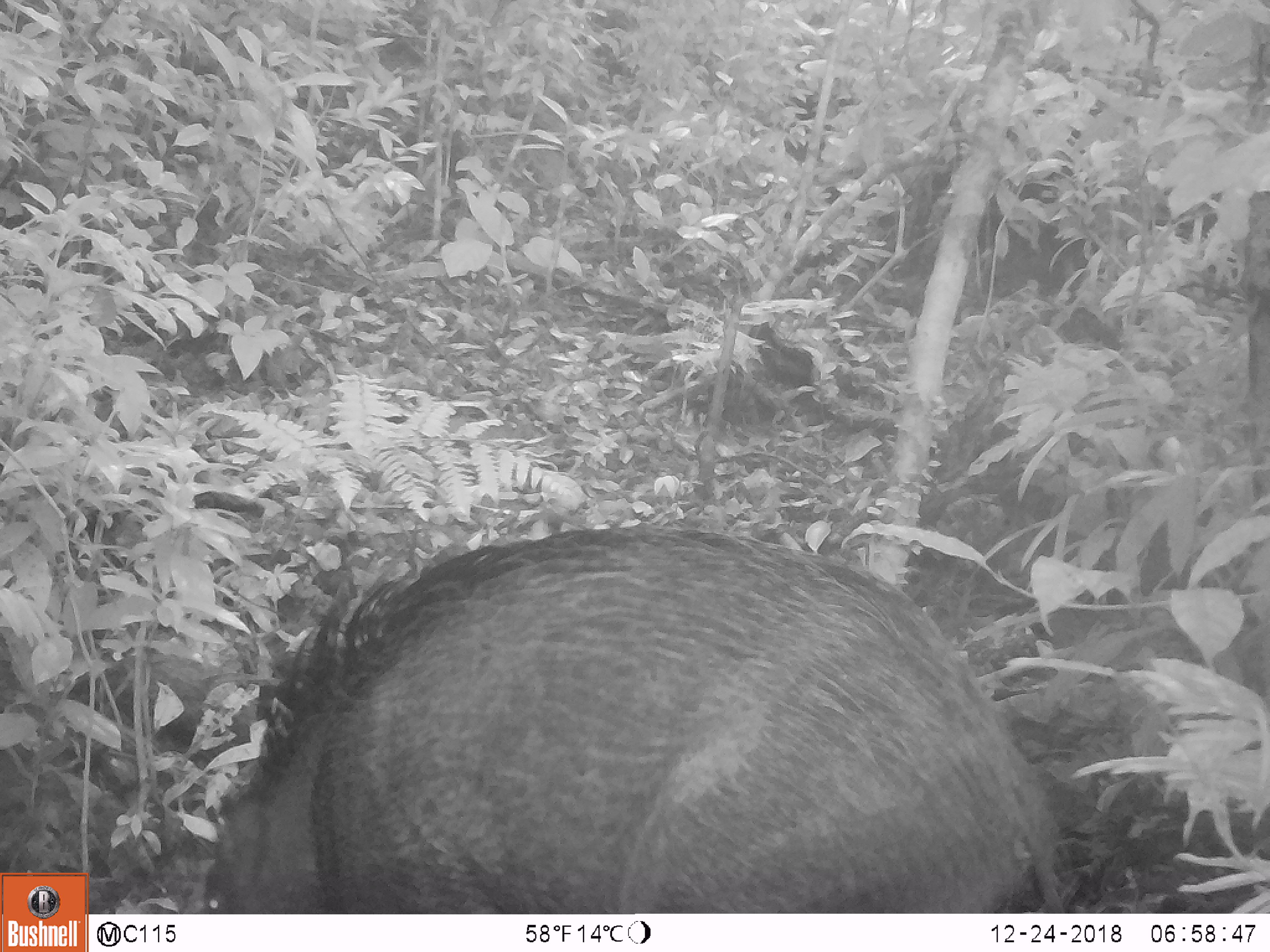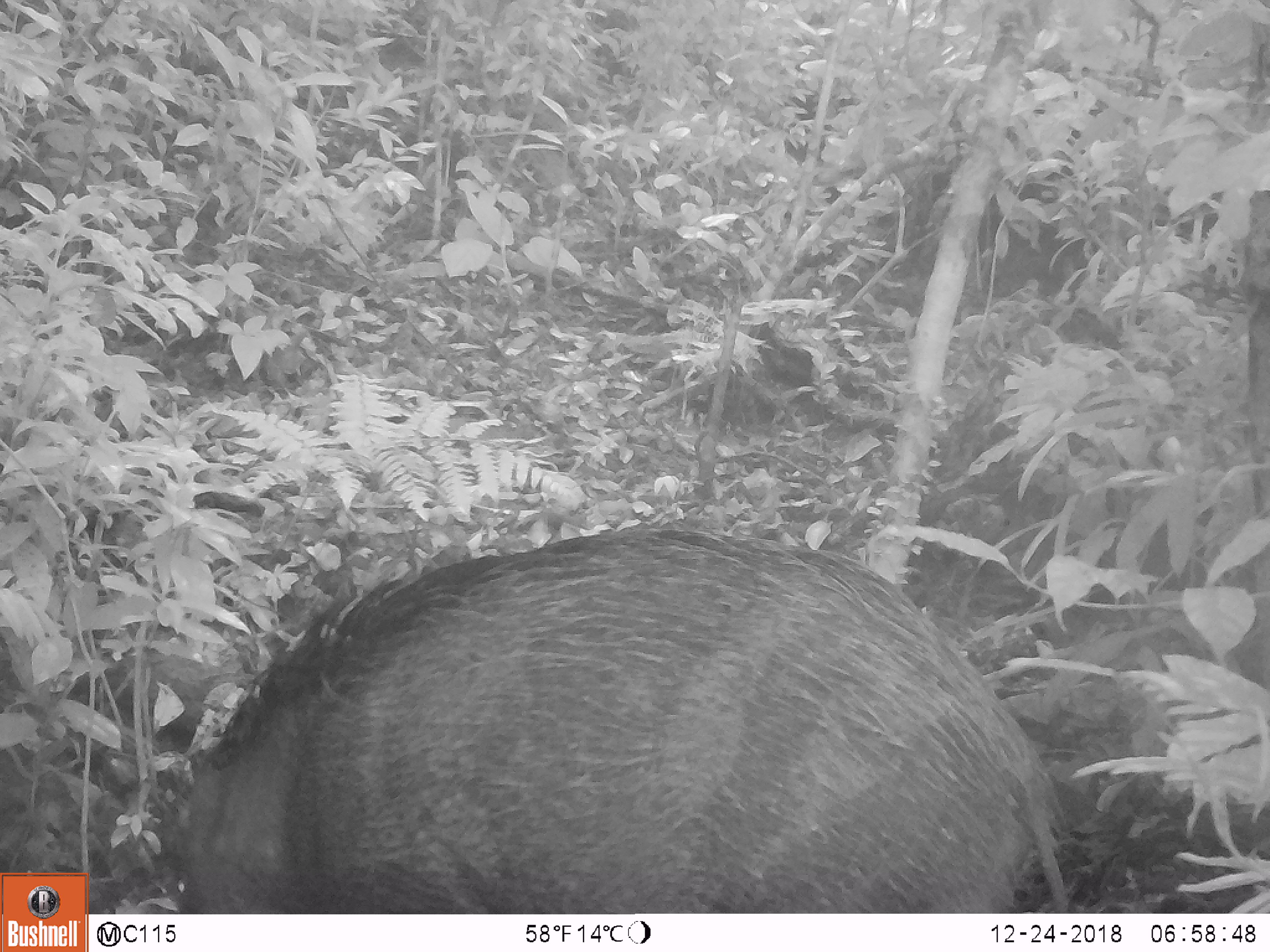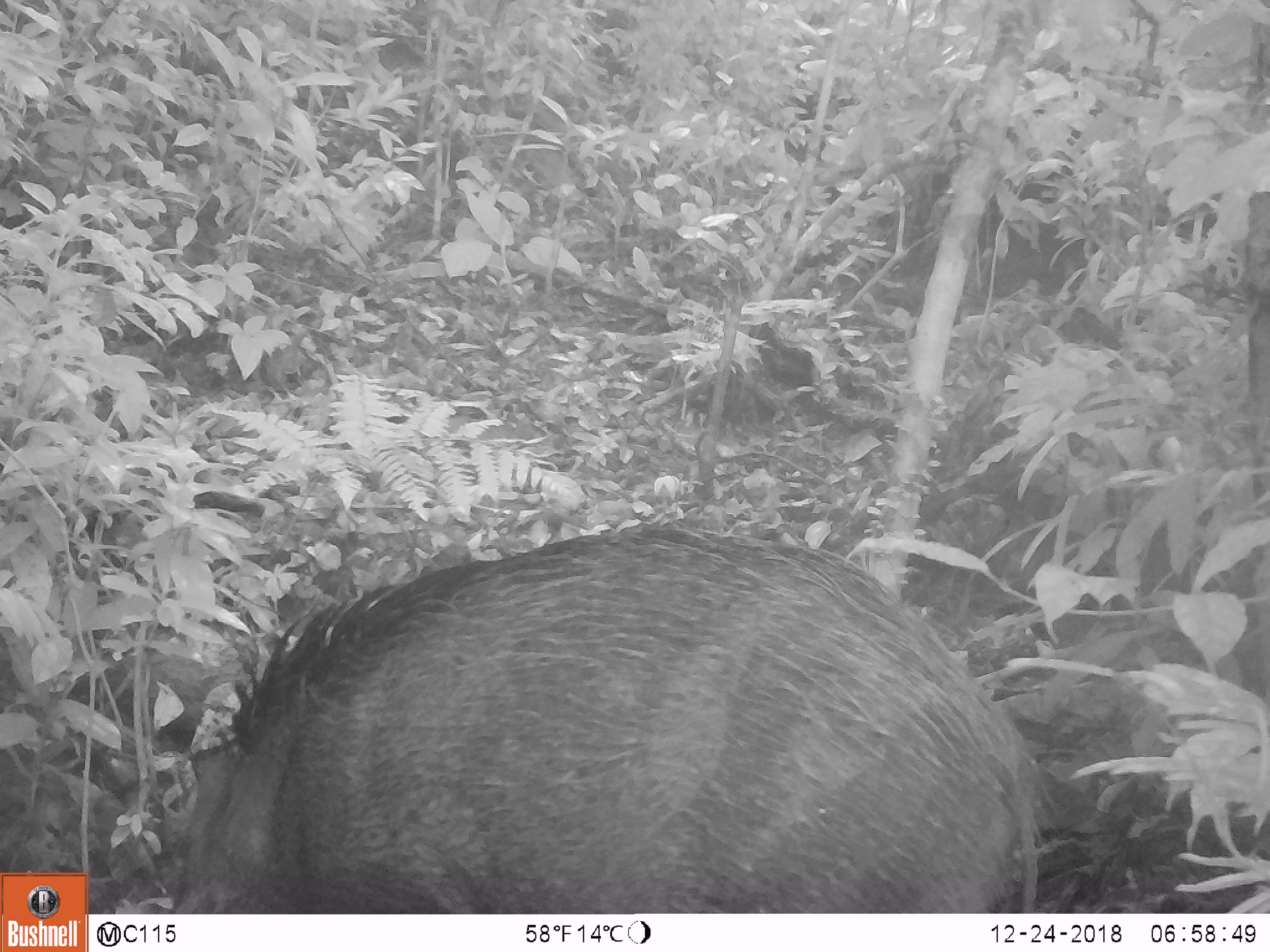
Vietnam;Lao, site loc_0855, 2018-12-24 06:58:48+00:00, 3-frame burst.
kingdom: Animalia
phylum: Chordata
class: Mammalia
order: Artiodactyla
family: Suidae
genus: Sus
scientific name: Sus scrofa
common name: eurasian wild pig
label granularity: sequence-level